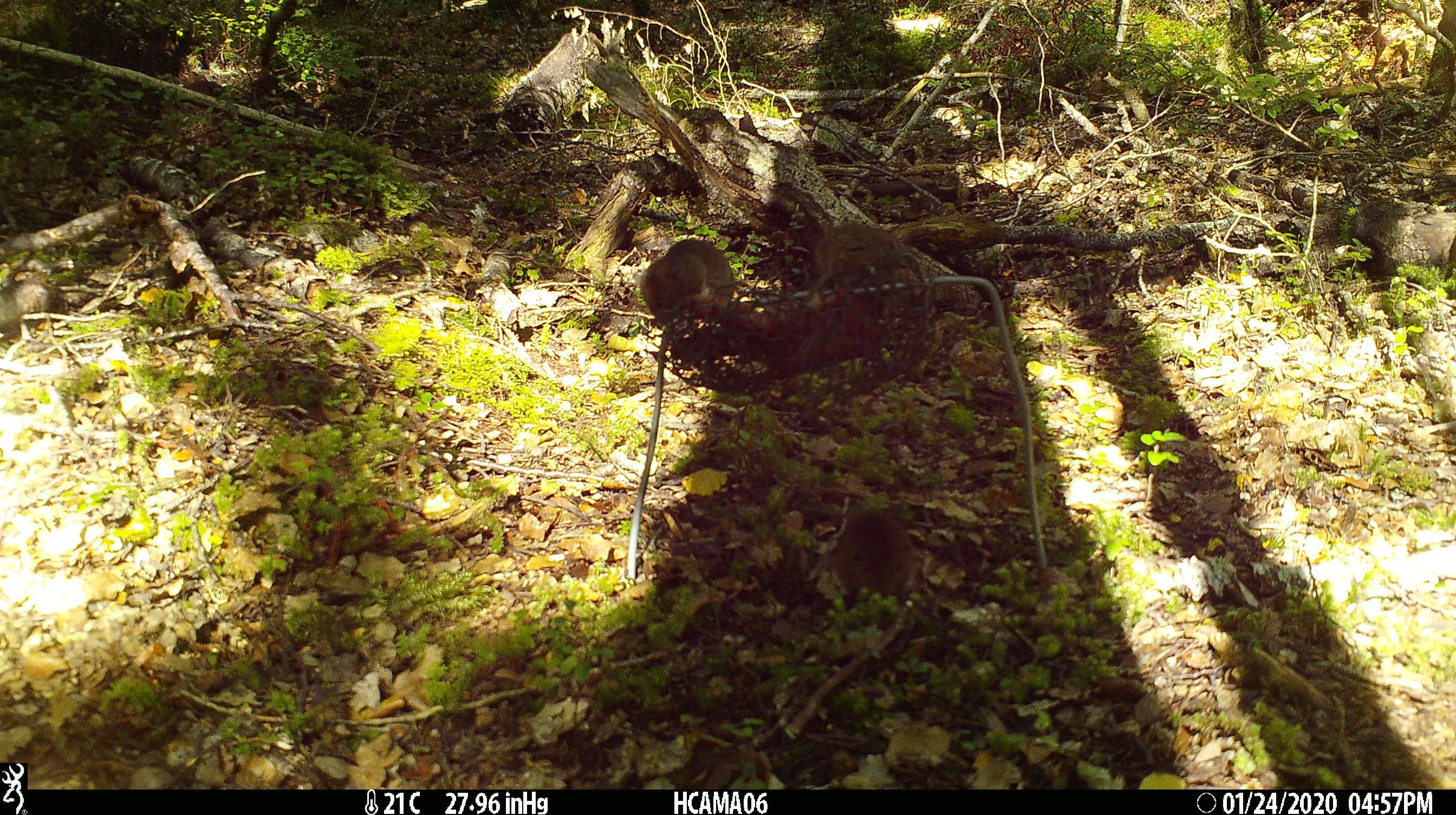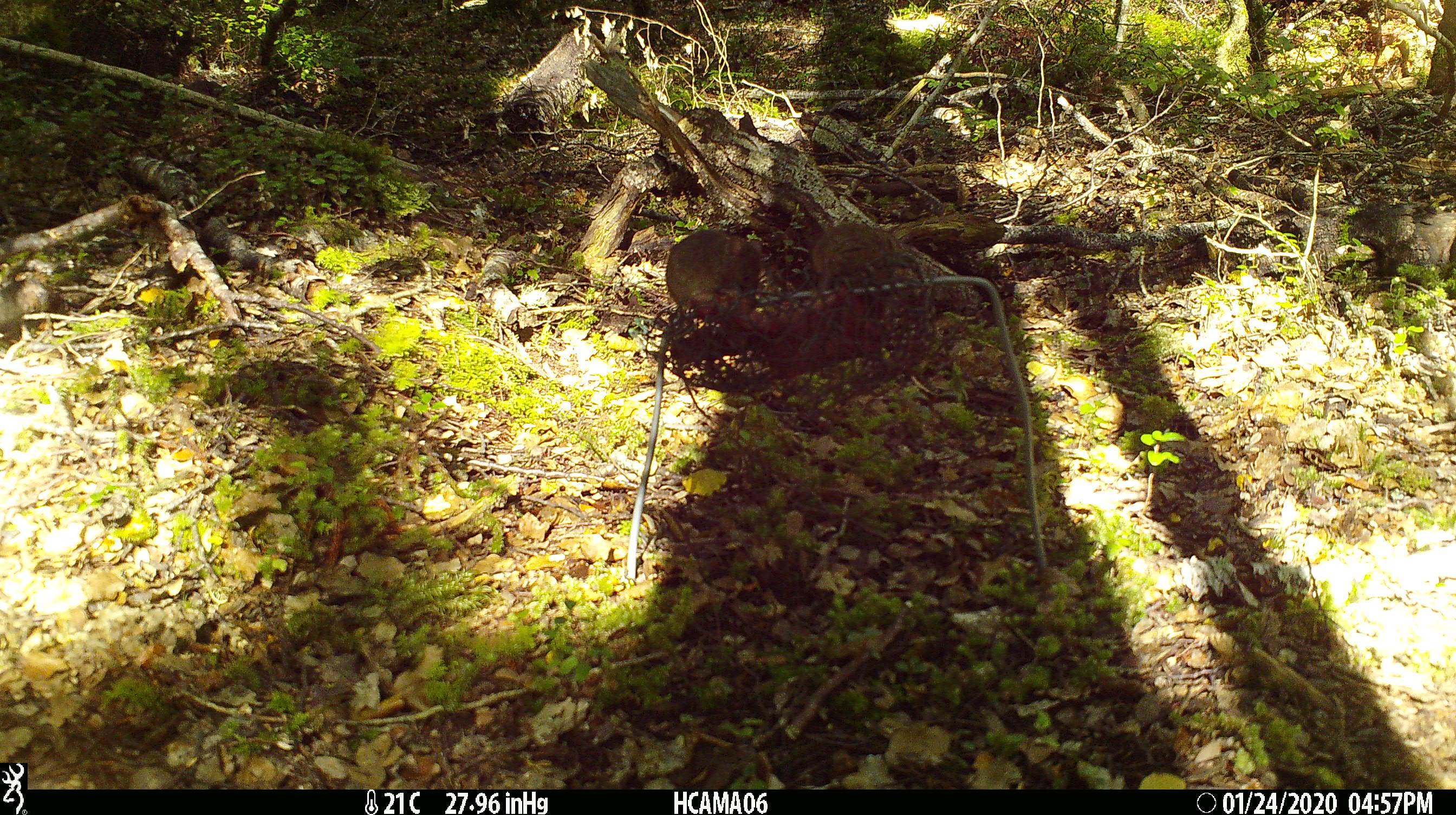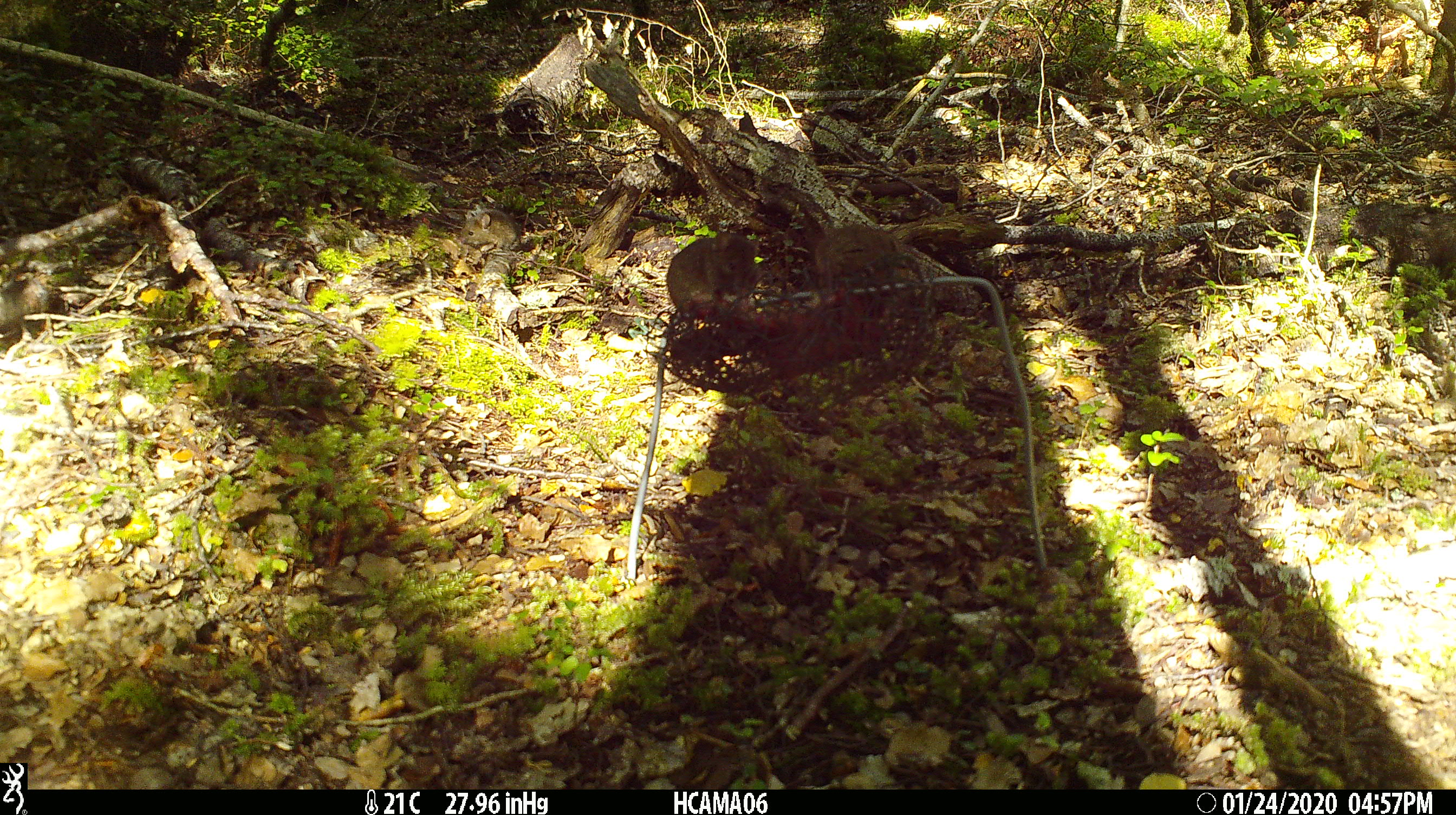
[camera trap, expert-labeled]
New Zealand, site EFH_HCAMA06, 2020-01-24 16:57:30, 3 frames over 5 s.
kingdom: Animalia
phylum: Chordata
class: Mammalia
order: Rodentia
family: Muridae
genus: Mus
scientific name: Mus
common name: mouse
Mouse (Mus).